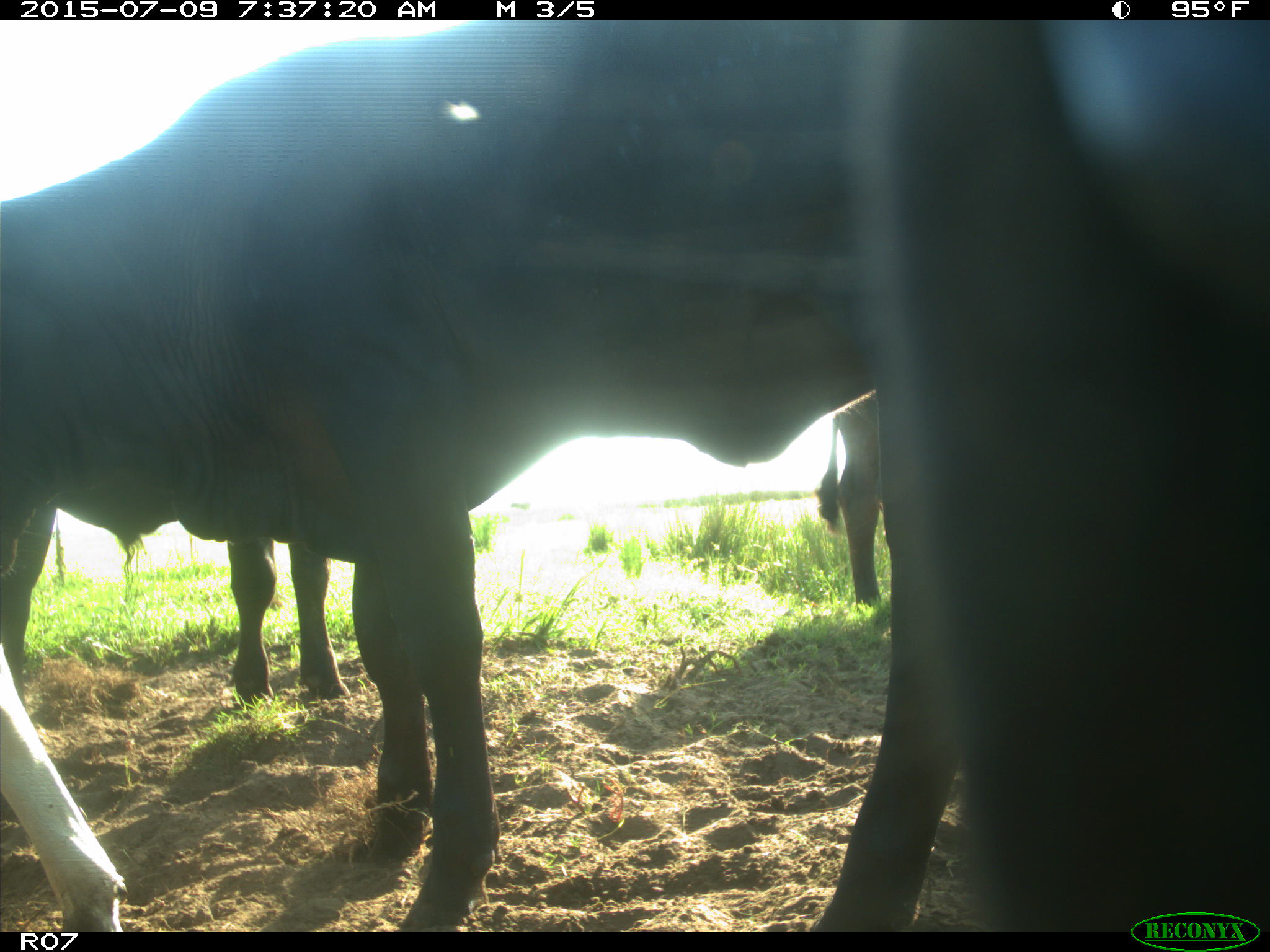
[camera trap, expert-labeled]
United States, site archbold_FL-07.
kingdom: Animalia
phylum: Chordata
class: Mammalia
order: Artiodactyla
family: Bovidae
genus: Bos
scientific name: Bos taurus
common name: domestic cow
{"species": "Bos taurus (domestic cow)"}